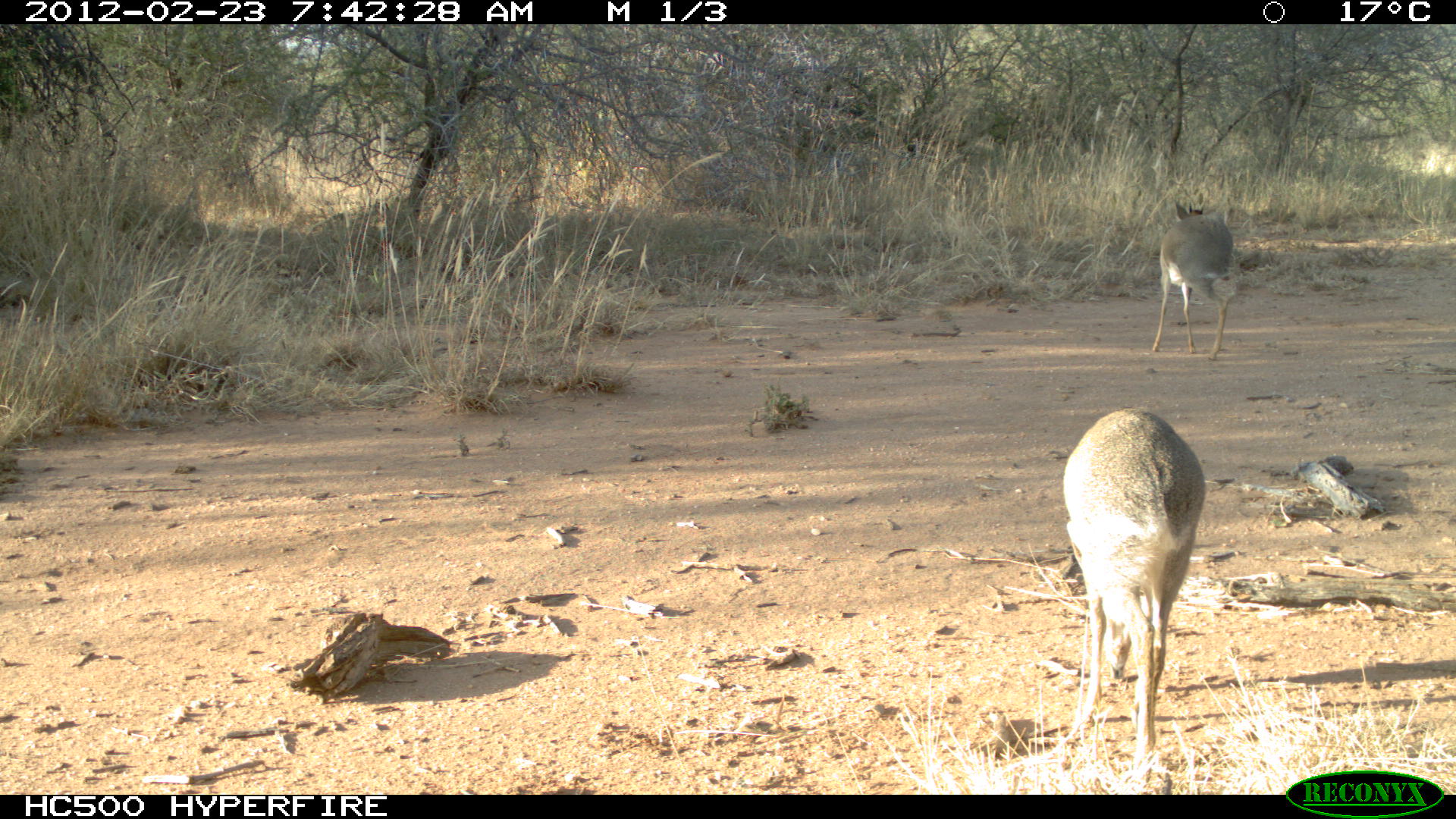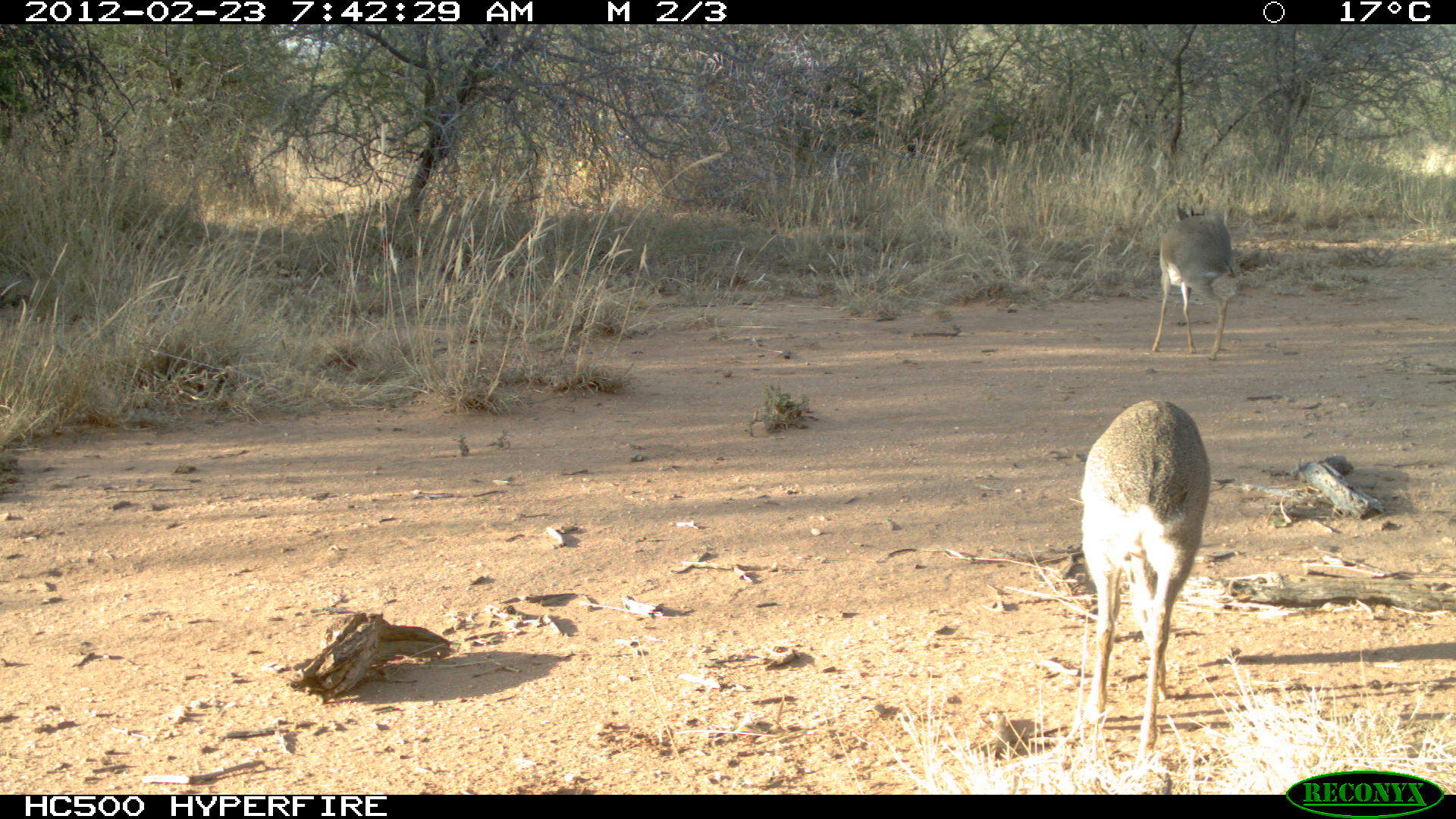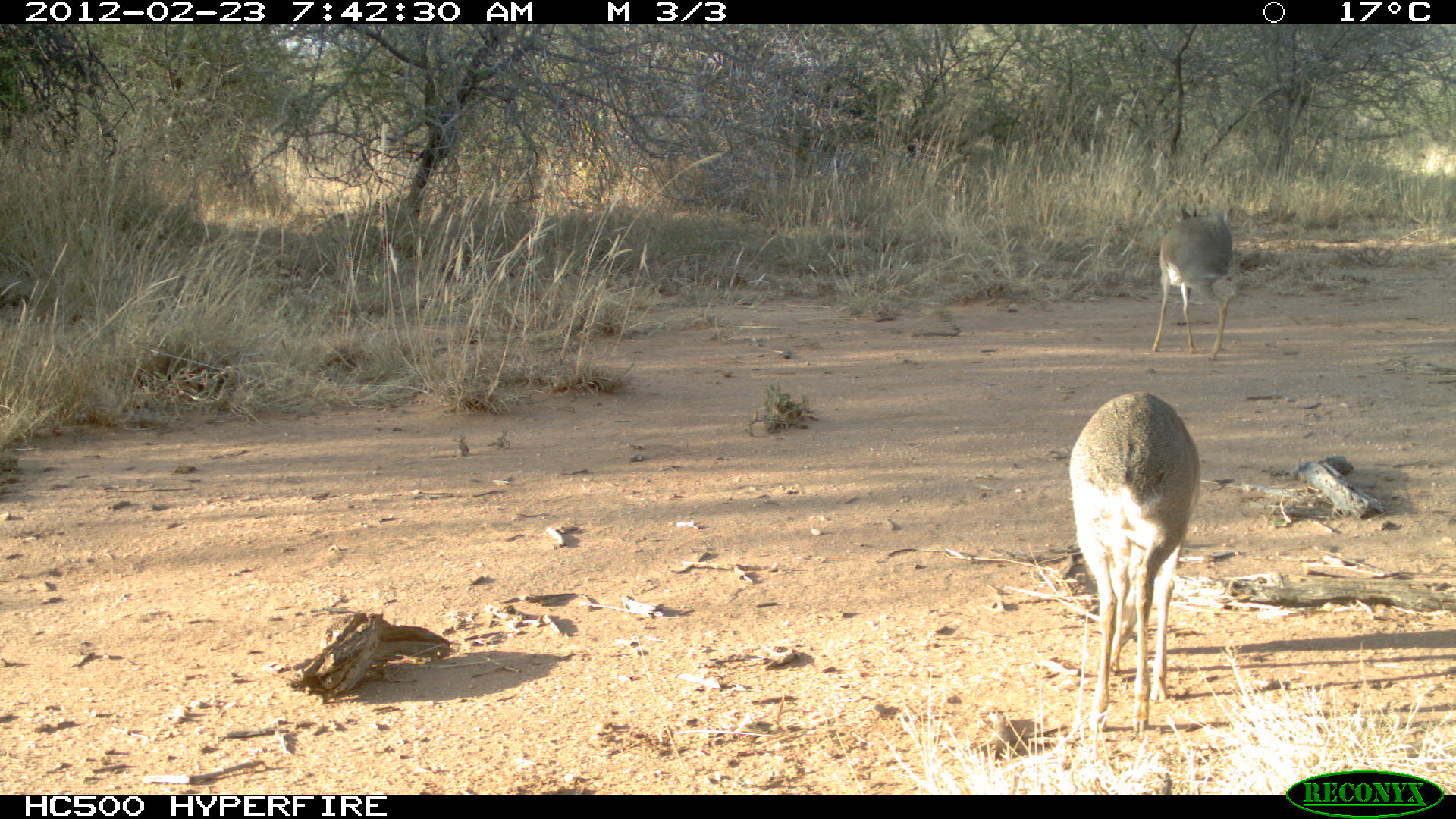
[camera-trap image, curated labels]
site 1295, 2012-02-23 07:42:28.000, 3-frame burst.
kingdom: Animalia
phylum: Chordata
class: Mammalia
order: Artiodactyla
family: Bovidae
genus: Madoqua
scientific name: Madoqua guentheri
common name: günther's dik-dik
Madoqua guentheri (günther's dik-dik), count 2.